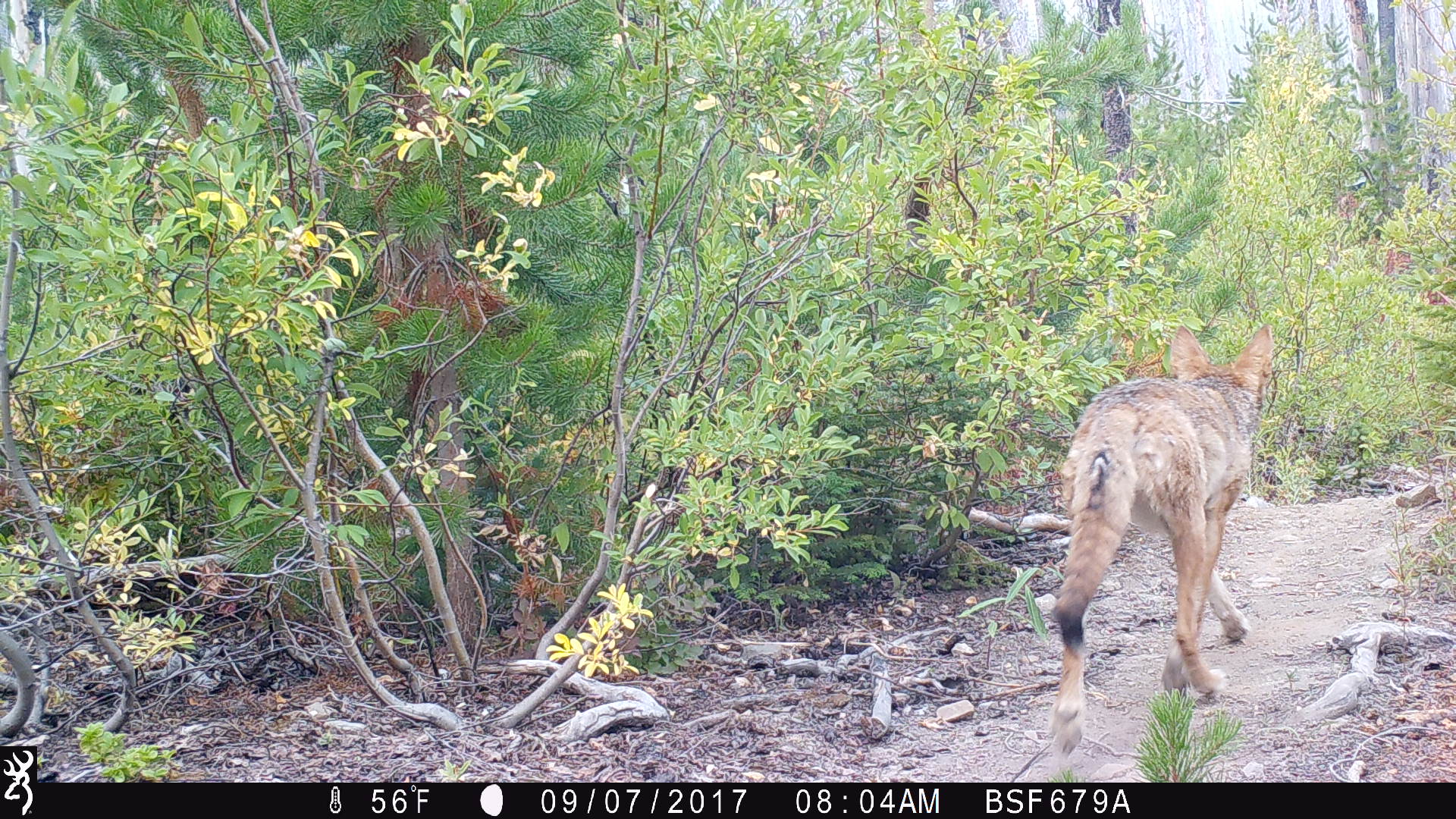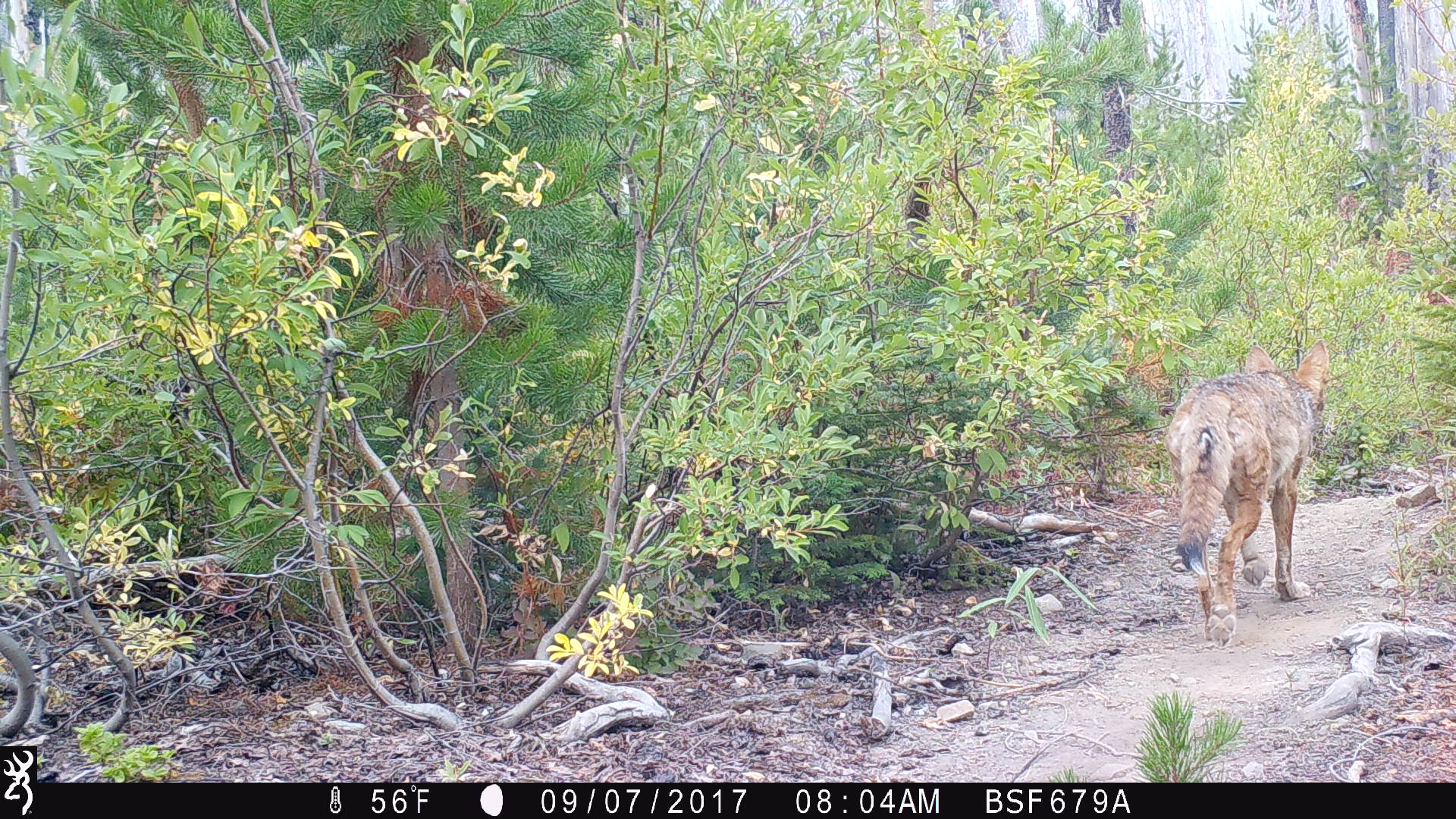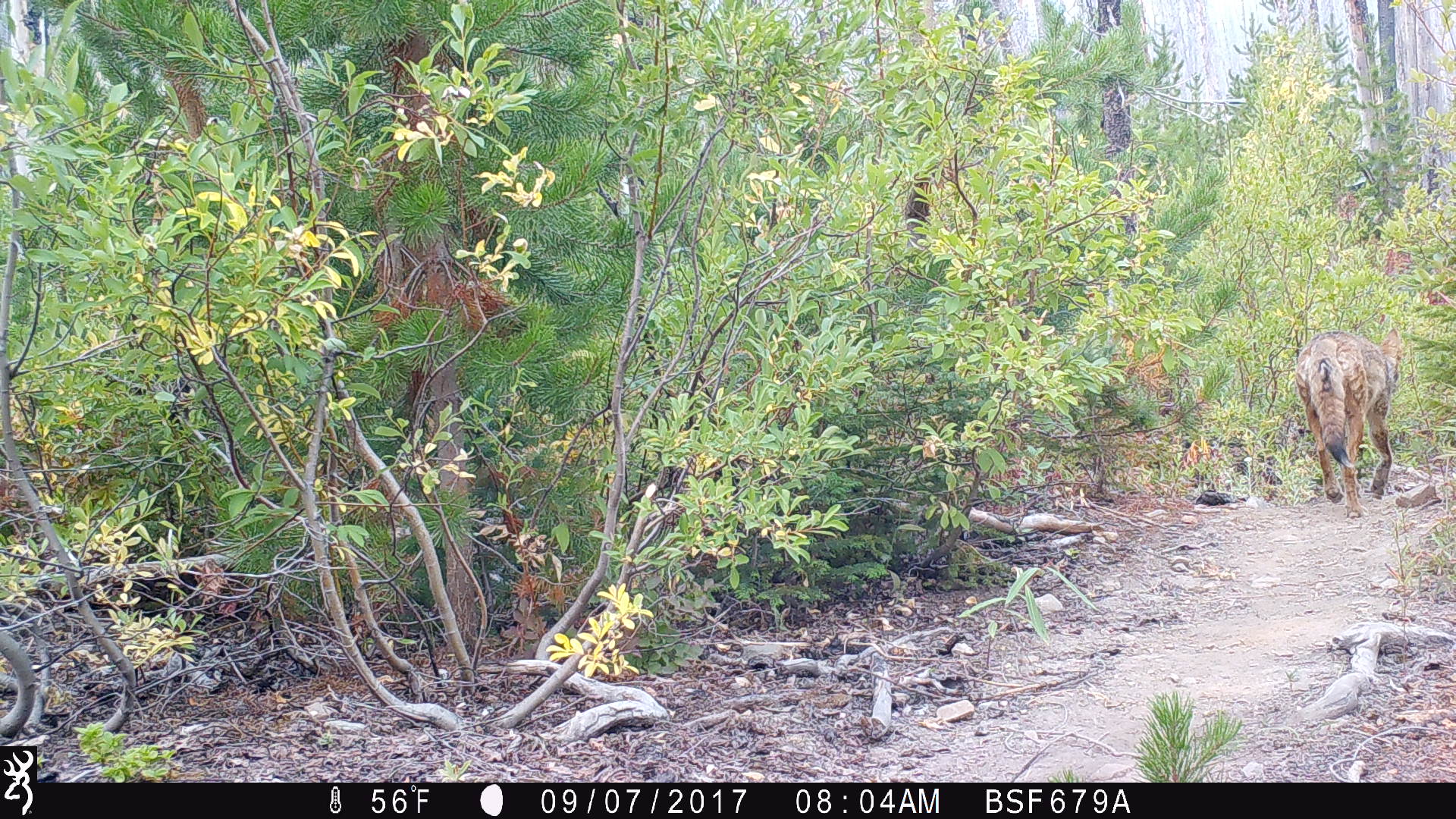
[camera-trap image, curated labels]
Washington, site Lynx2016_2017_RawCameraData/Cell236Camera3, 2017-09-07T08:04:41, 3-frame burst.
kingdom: Animalia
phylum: Chordata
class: Mammalia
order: Carnivora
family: Canidae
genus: Canis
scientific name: Canis latrans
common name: coyote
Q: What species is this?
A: Canis latrans (coyote).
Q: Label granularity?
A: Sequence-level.